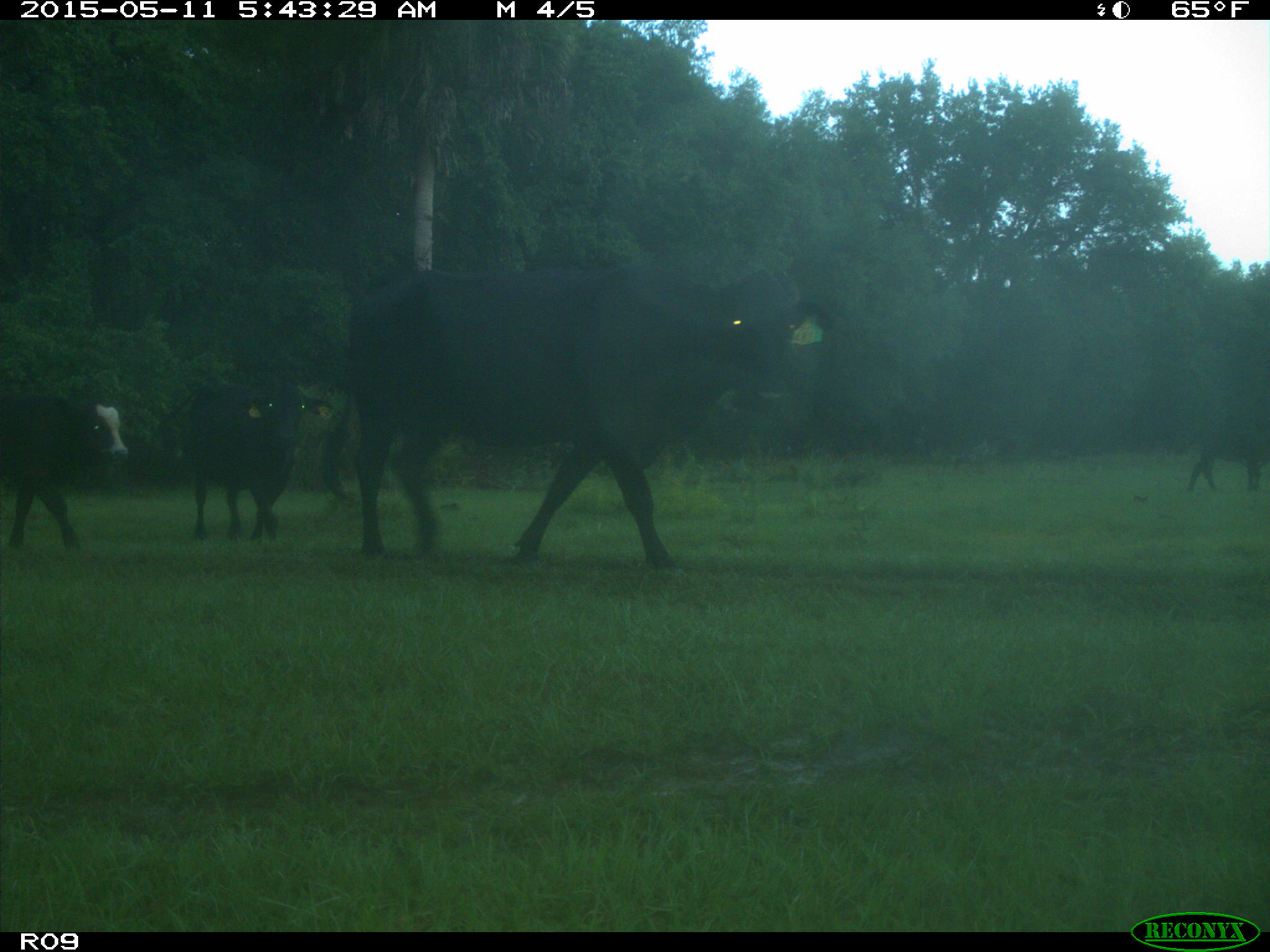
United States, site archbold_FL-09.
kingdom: Animalia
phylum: Chordata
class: Mammalia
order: Artiodactyla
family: Bovidae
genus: Bos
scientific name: Bos taurus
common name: domestic cow